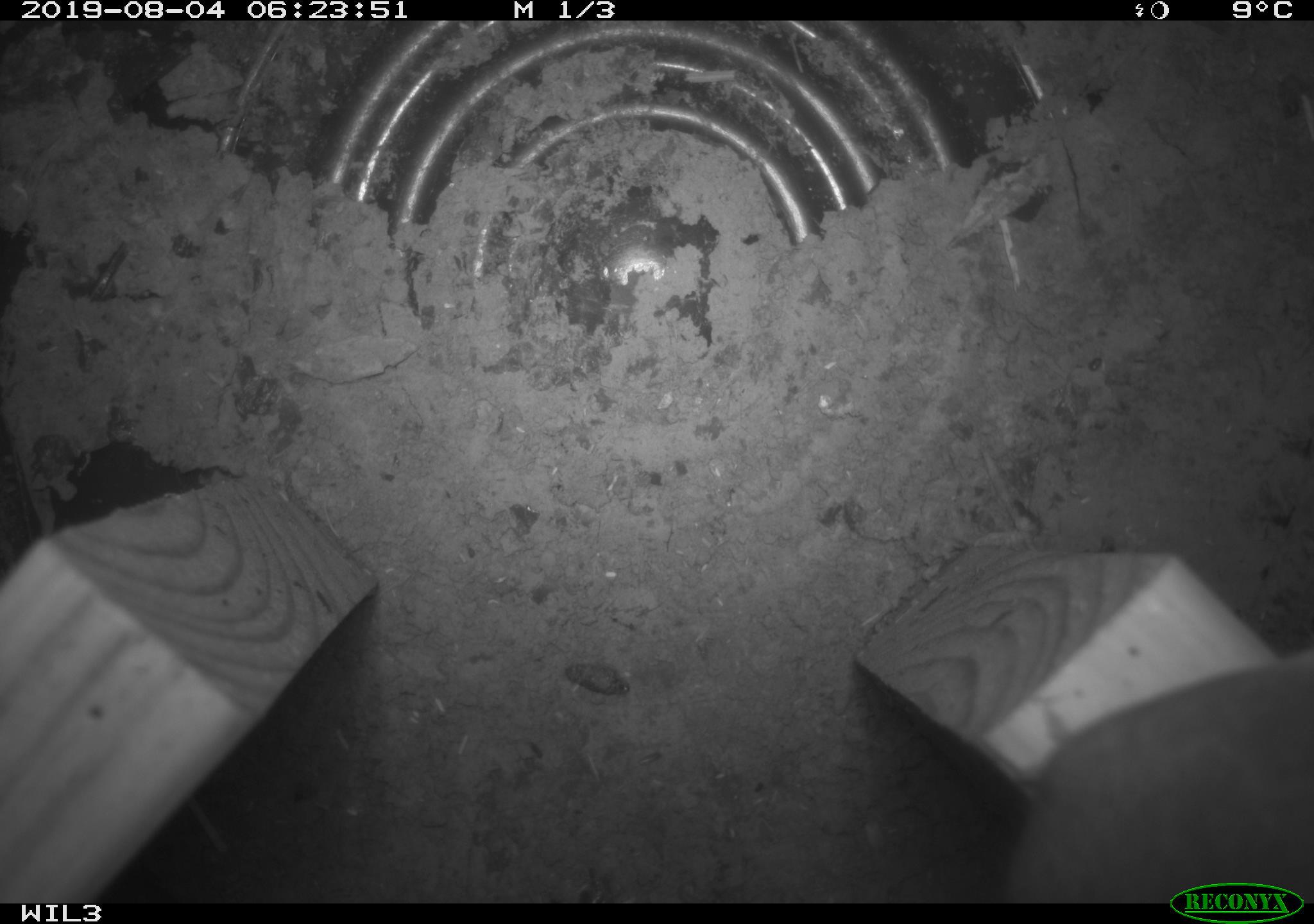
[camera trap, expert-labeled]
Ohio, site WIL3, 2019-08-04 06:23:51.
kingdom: Animalia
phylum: Chordata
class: Mammalia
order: Rodentia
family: Cricetidae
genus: Peromyscus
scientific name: Peromyscus leucopus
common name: white-footed mouse